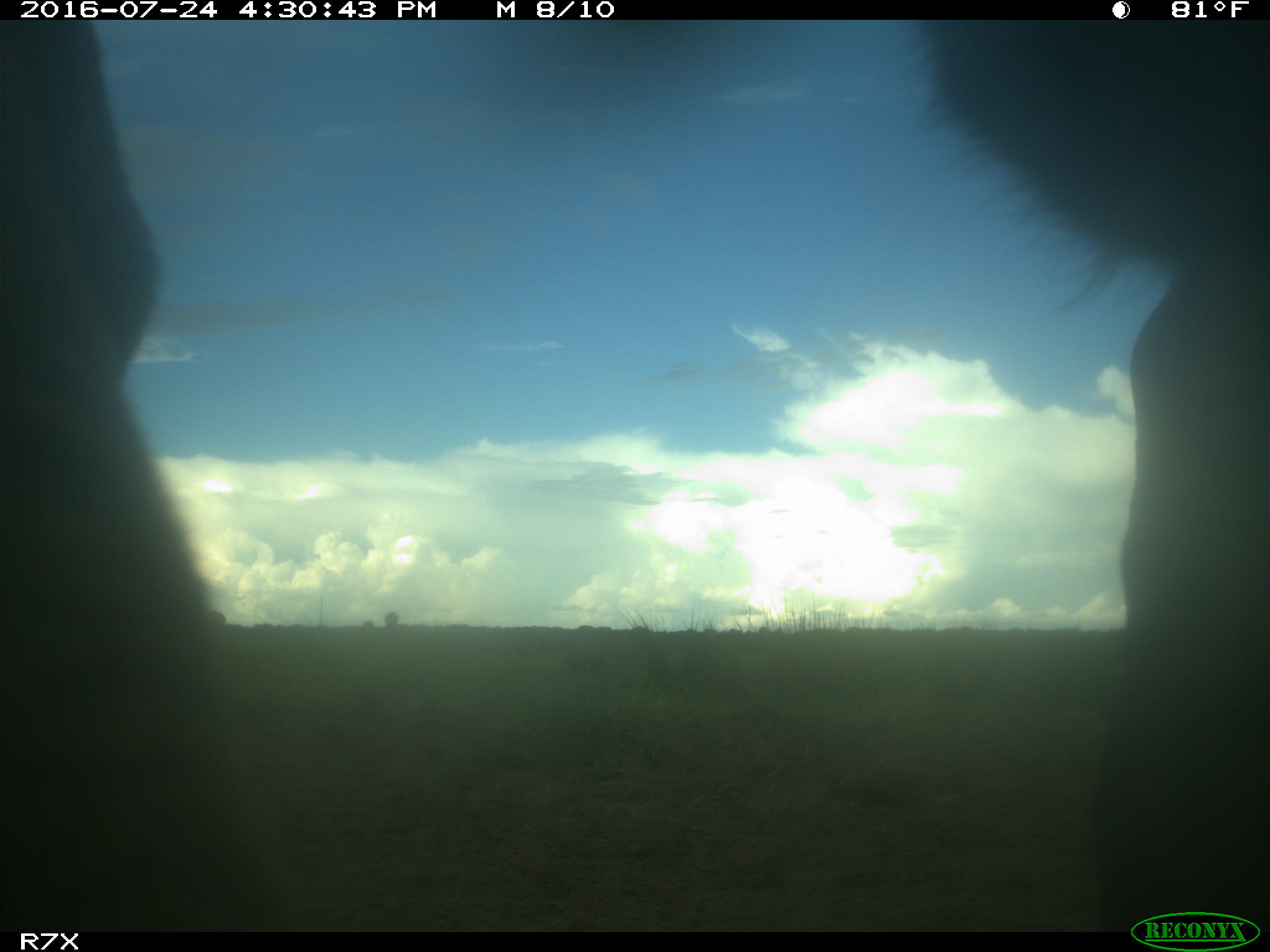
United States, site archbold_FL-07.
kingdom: Animalia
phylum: Chordata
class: Mammalia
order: Artiodactyla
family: Bovidae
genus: Bos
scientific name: Bos taurus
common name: domestic cow